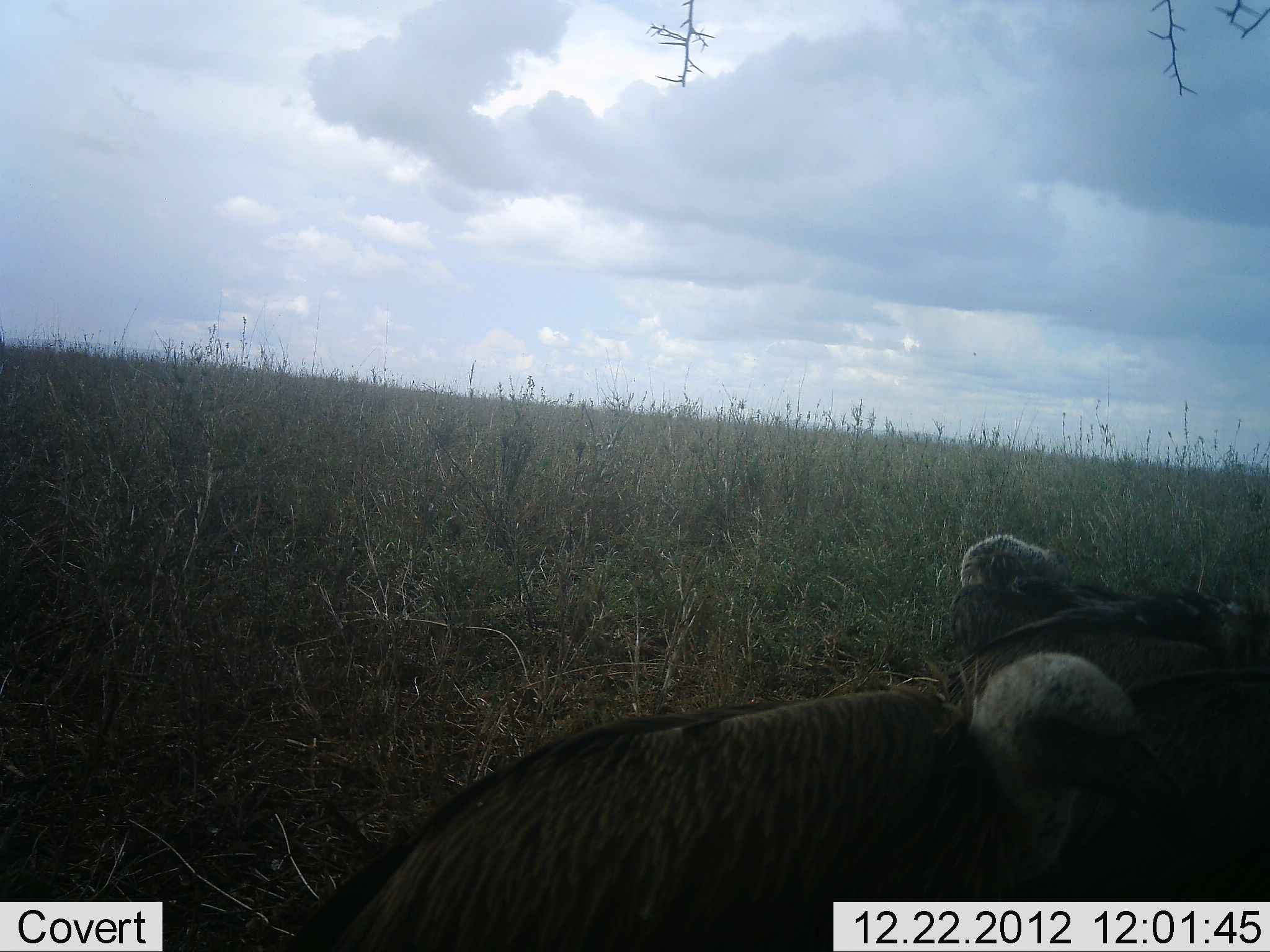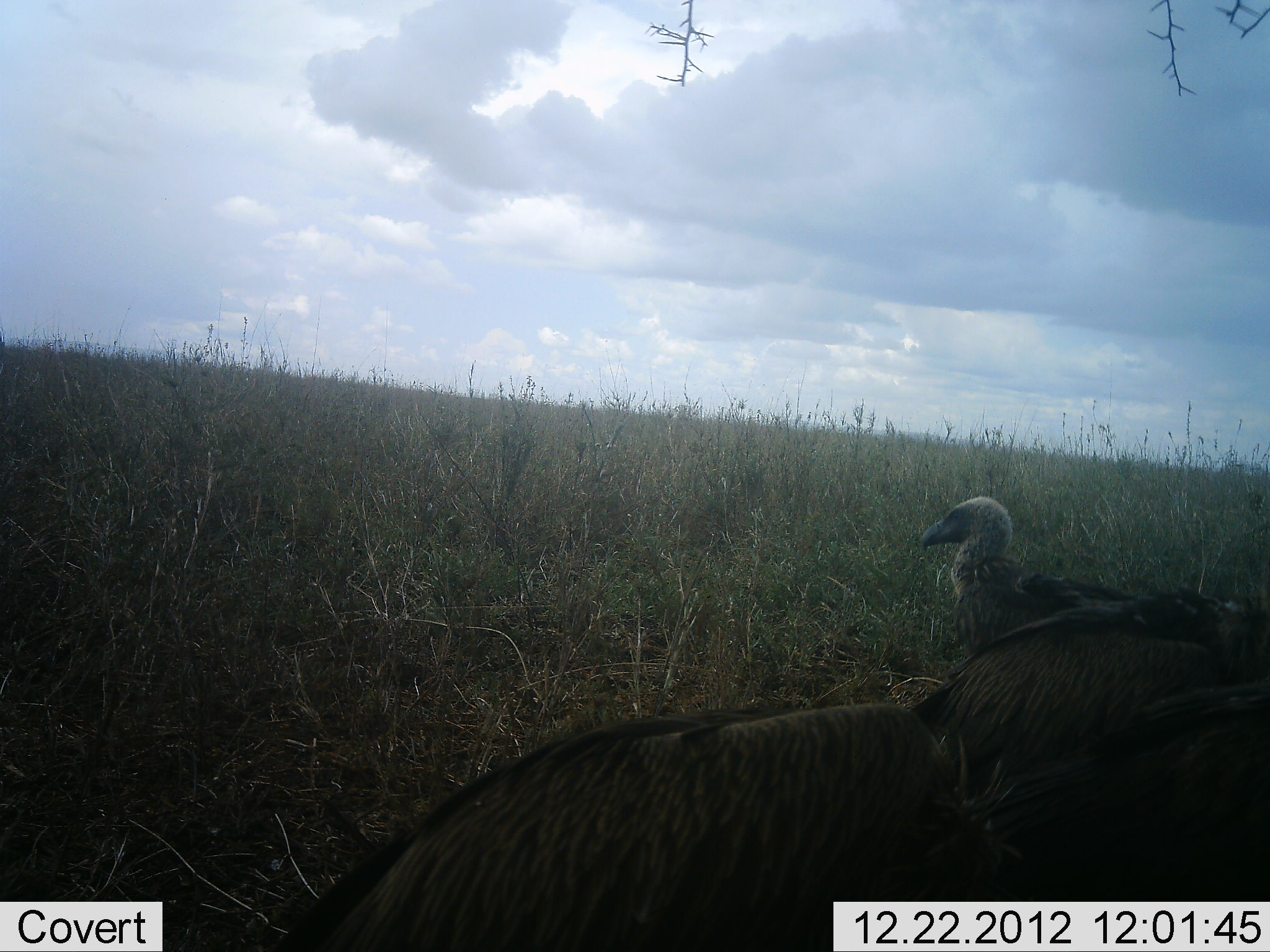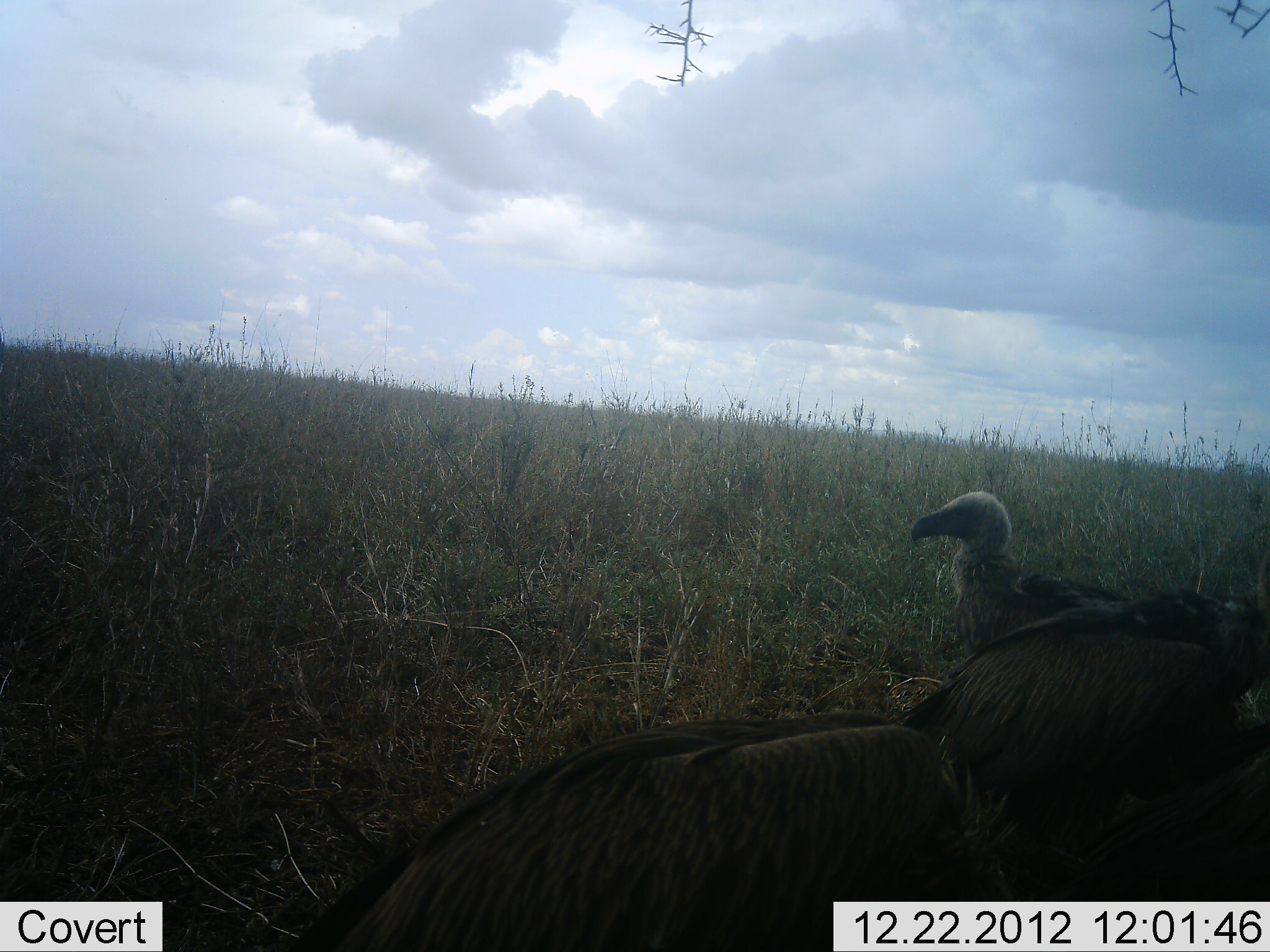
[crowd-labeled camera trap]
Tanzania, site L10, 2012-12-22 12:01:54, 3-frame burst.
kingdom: Animalia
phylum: Chordata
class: Aves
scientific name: Aves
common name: bird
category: otherbird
Otherbird (bird) (Aves), count 3. Behavior (volunteer vote fractions): standing 45%, resting 27%, moving 9%, interacting 0%. Young present (vote fraction): 0%. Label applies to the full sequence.